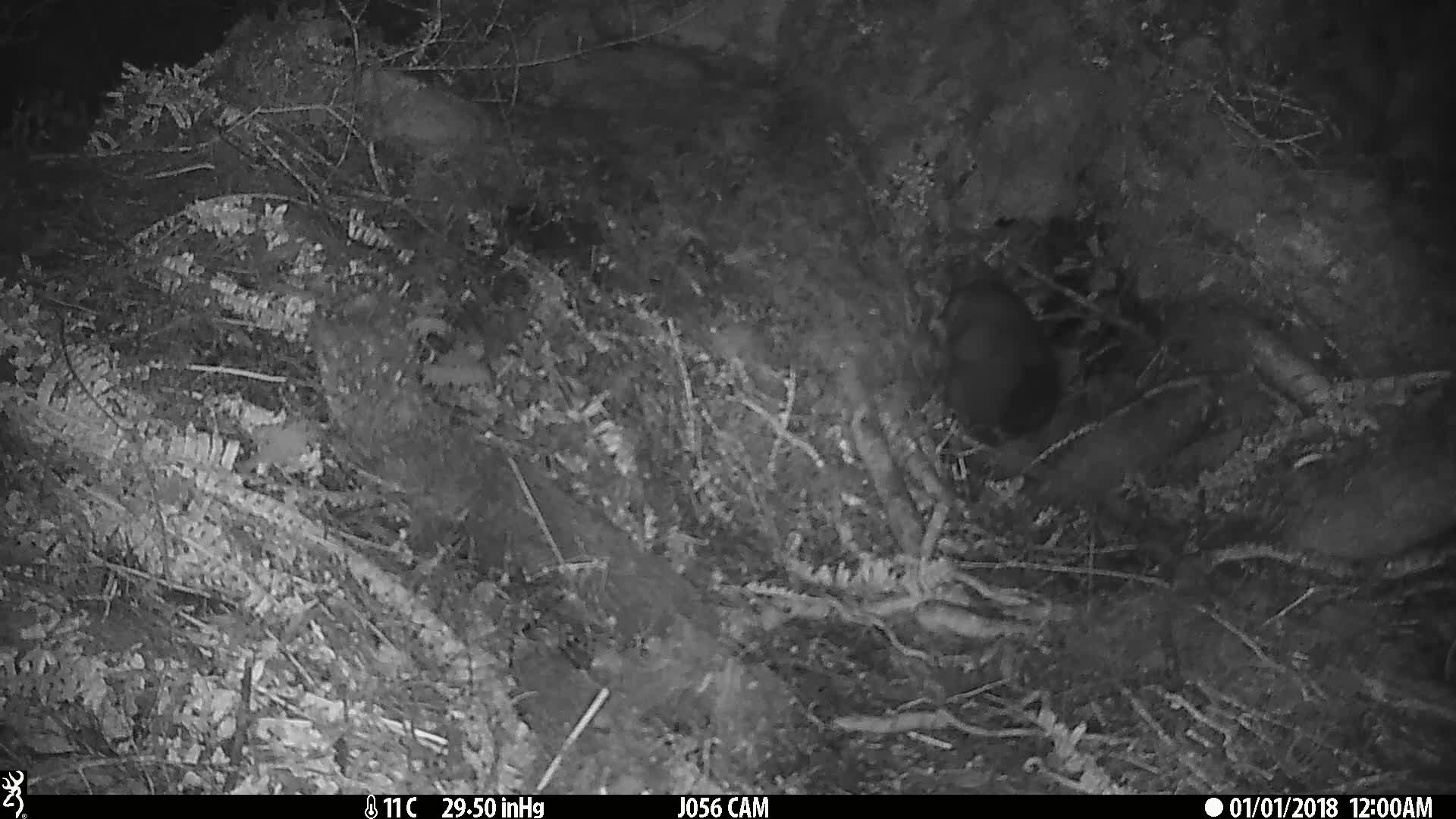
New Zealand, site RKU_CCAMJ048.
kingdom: Animalia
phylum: Chordata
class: Mammalia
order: Diprotodontia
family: Phalangeridae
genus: Trichosurus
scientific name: Trichosurus vulpecula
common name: common brushtail possum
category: possum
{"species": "possum (common brushtail possum) (Trichosurus vulpecula)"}